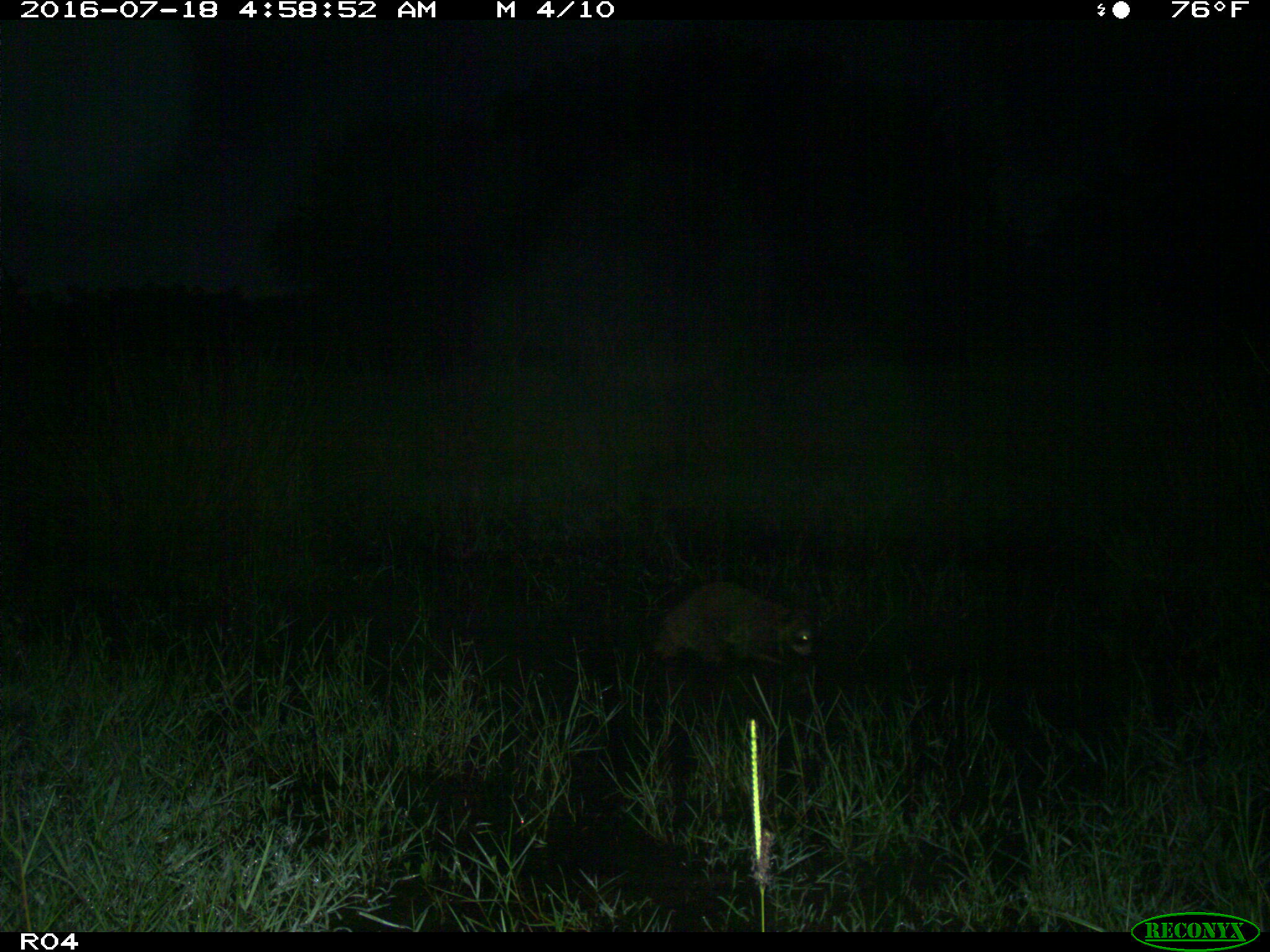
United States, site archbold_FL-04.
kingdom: Animalia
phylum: Chordata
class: Mammalia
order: Carnivora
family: Procyonidae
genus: Procyon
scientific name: Procyon lotor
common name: common raccoon